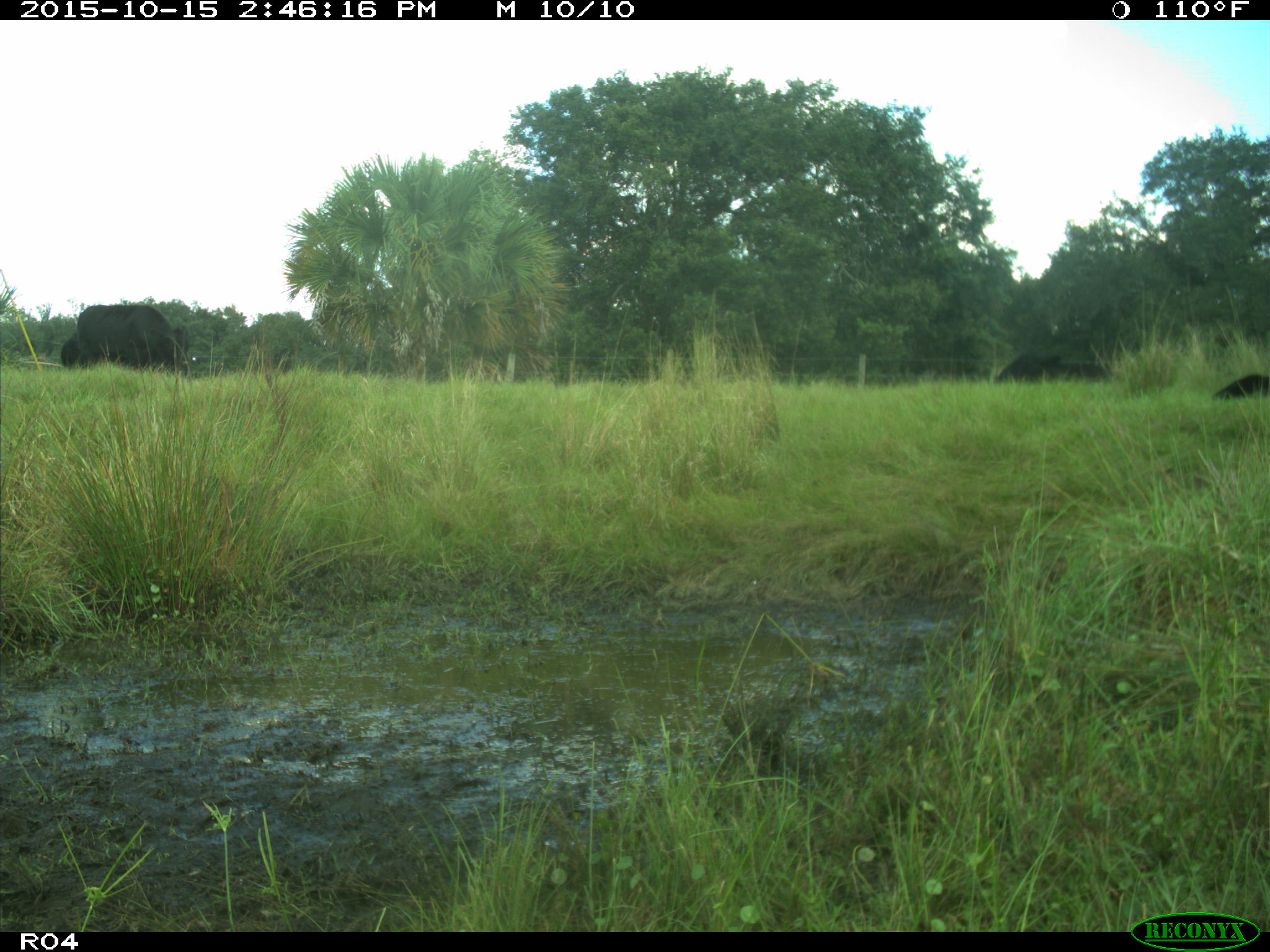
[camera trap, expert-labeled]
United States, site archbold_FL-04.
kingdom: Animalia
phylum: Chordata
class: Mammalia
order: Artiodactyla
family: Bovidae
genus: Bos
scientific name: Bos taurus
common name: domestic cow